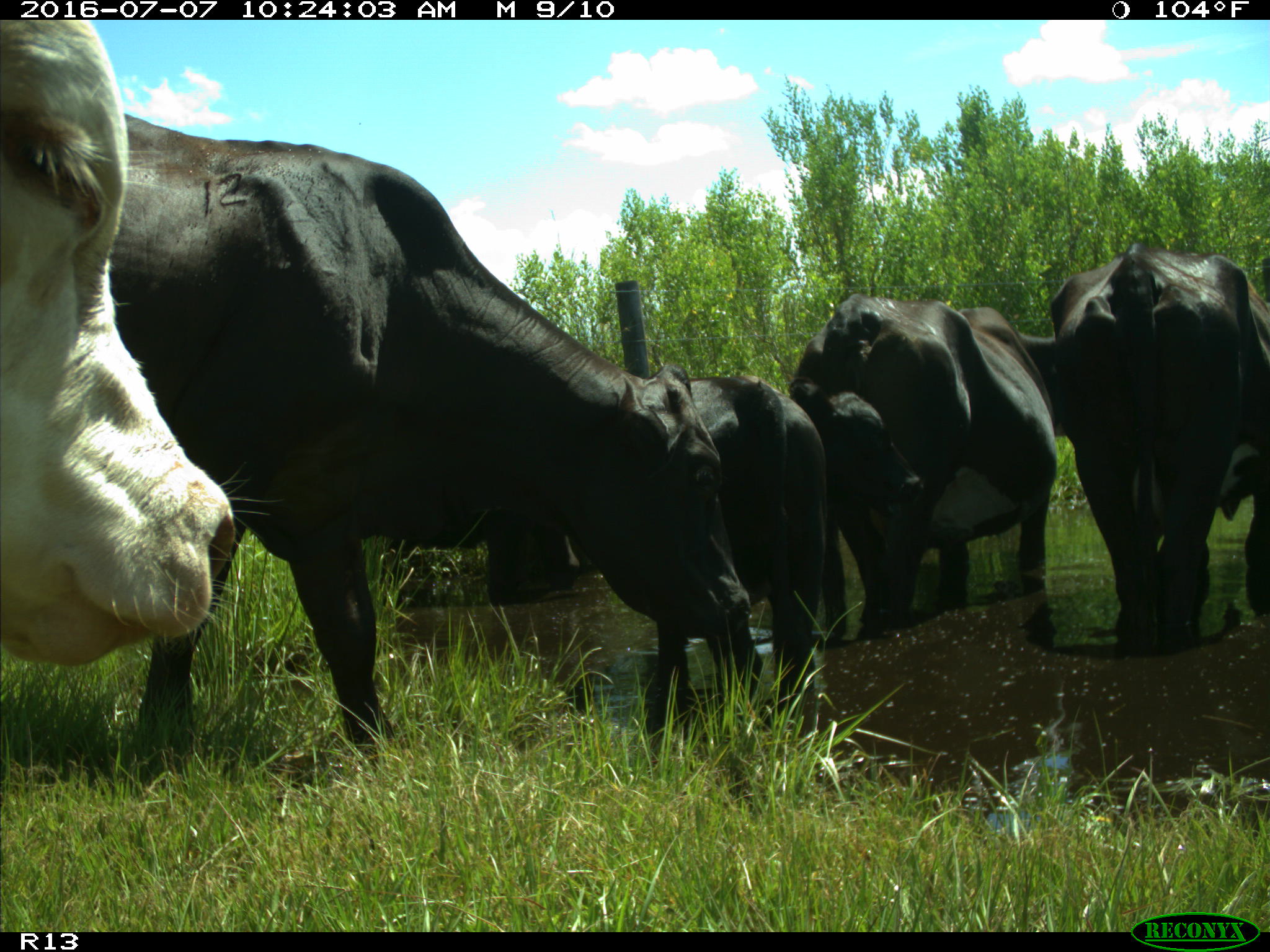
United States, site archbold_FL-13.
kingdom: Animalia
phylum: Chordata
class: Mammalia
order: Artiodactyla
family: Bovidae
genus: Bos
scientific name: Bos taurus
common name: domestic cow